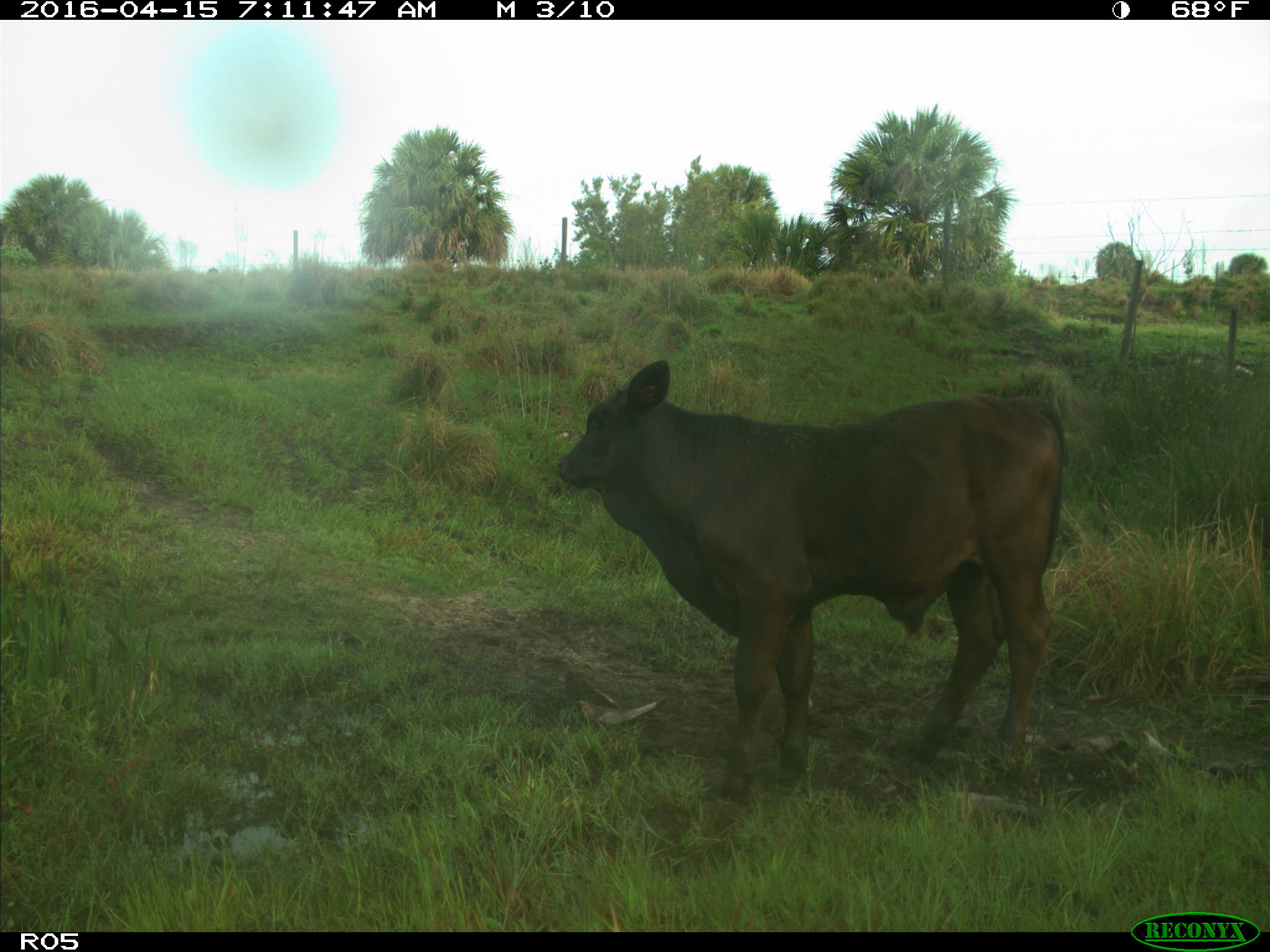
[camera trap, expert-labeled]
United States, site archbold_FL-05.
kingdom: Animalia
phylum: Chordata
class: Mammalia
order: Artiodactyla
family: Bovidae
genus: Bos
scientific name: Bos taurus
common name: domestic cow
Bos taurus (domestic cow).